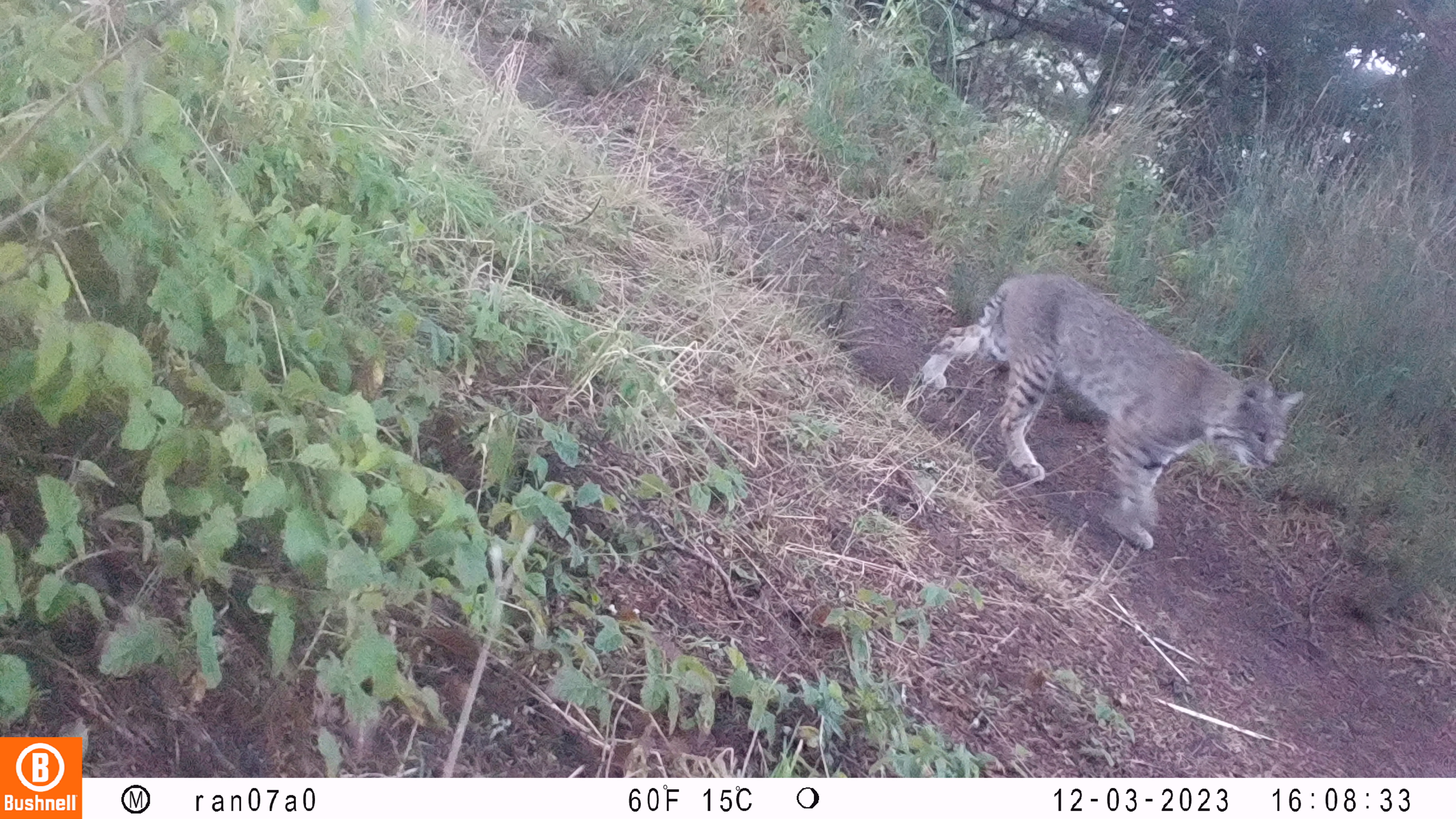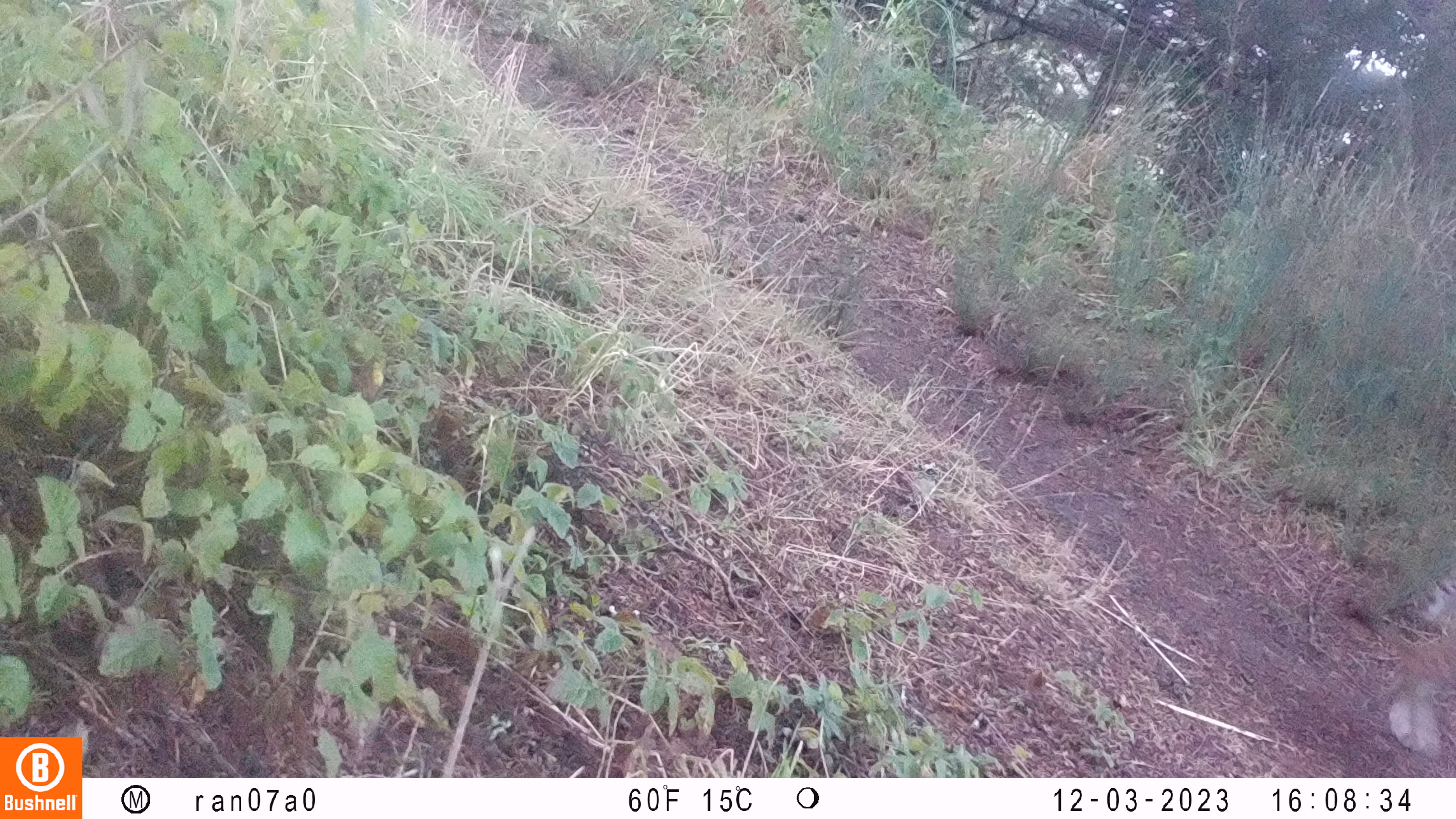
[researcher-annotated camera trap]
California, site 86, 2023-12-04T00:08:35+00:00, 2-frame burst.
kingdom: Animalia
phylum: Chordata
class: Mammalia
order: Carnivora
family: Felidae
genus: Lynx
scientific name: Lynx rufus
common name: bobcat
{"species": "bobcat (Lynx rufus)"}